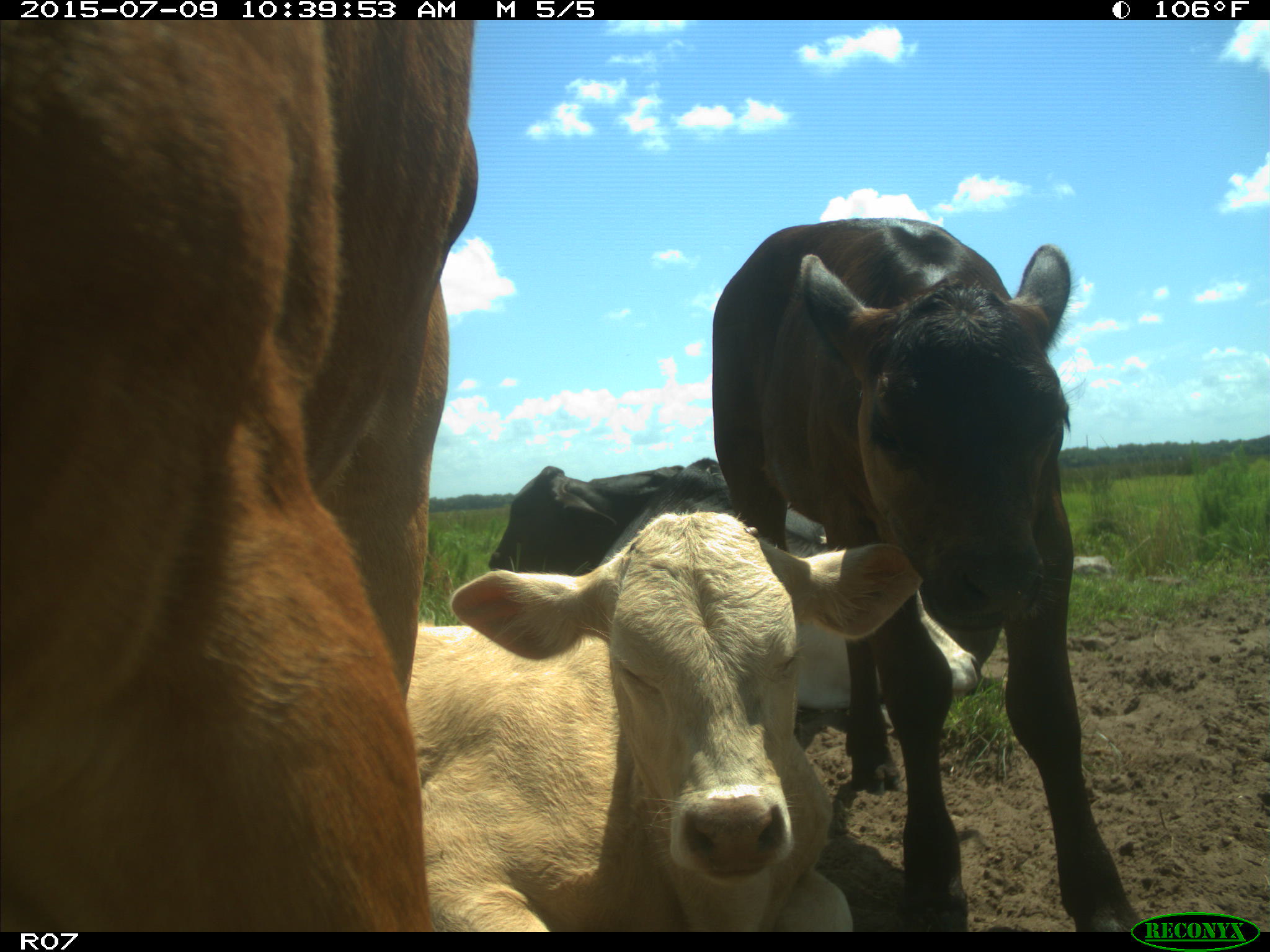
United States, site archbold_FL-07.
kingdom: Animalia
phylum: Chordata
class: Mammalia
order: Artiodactyla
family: Bovidae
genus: Bos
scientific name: Bos taurus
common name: domestic cow